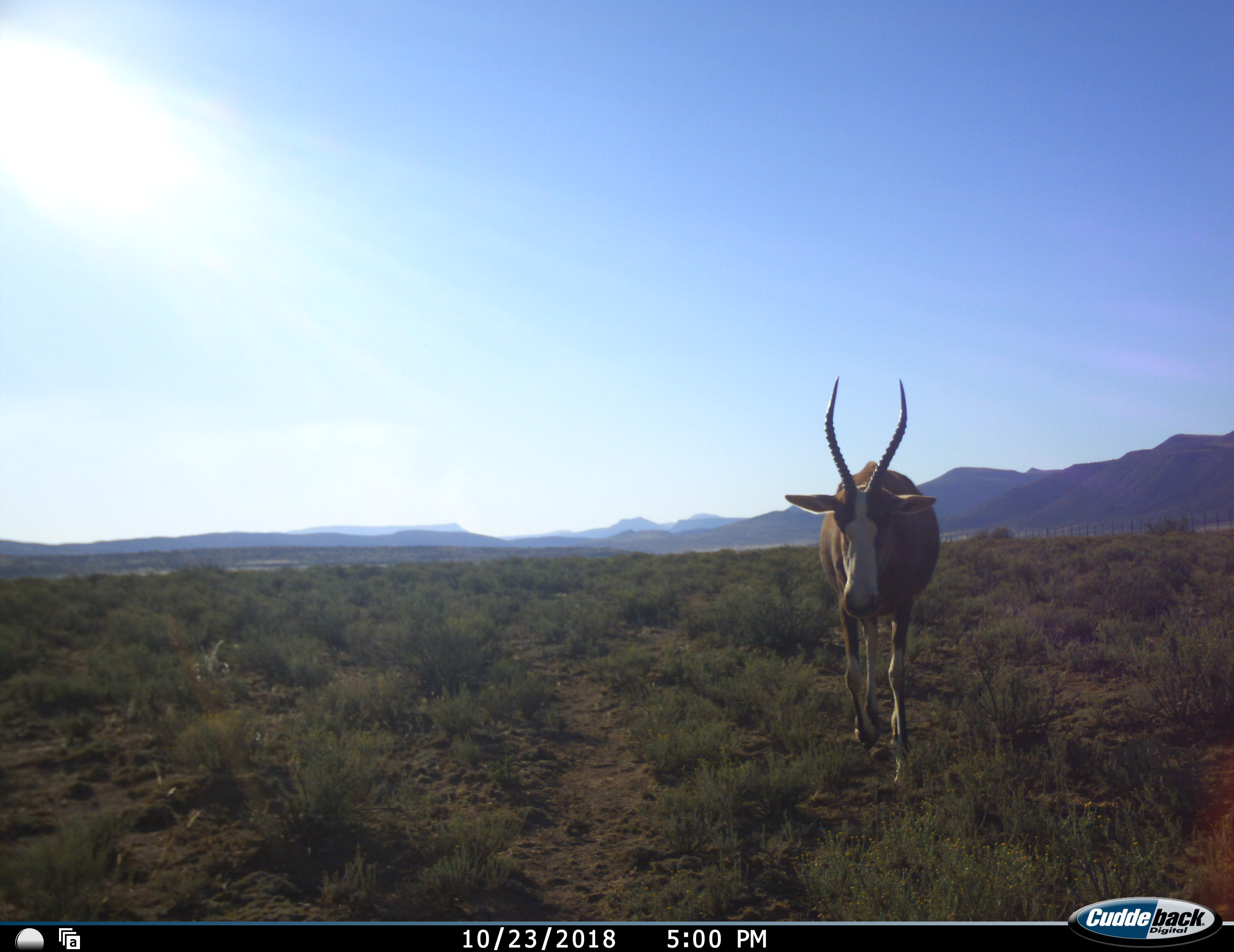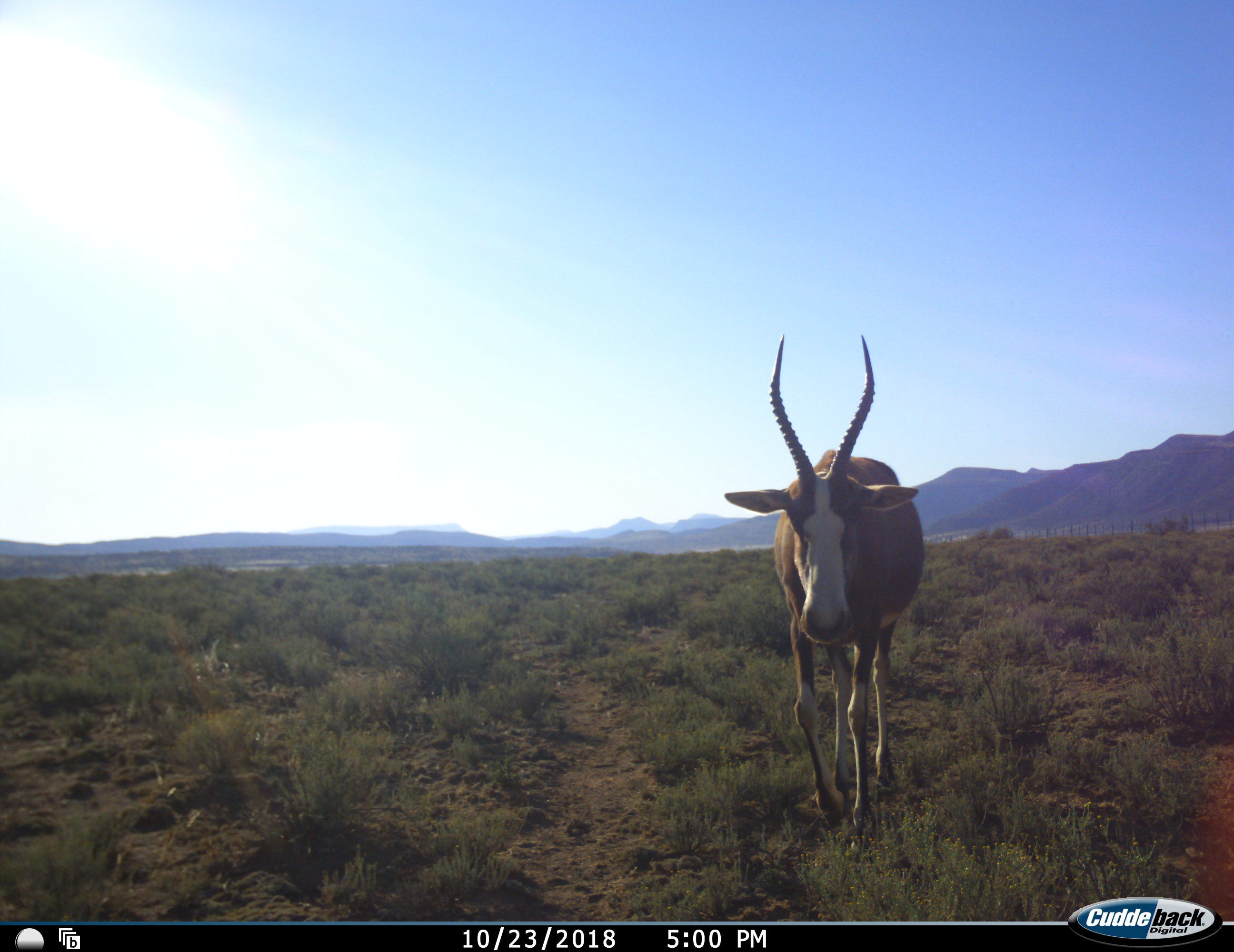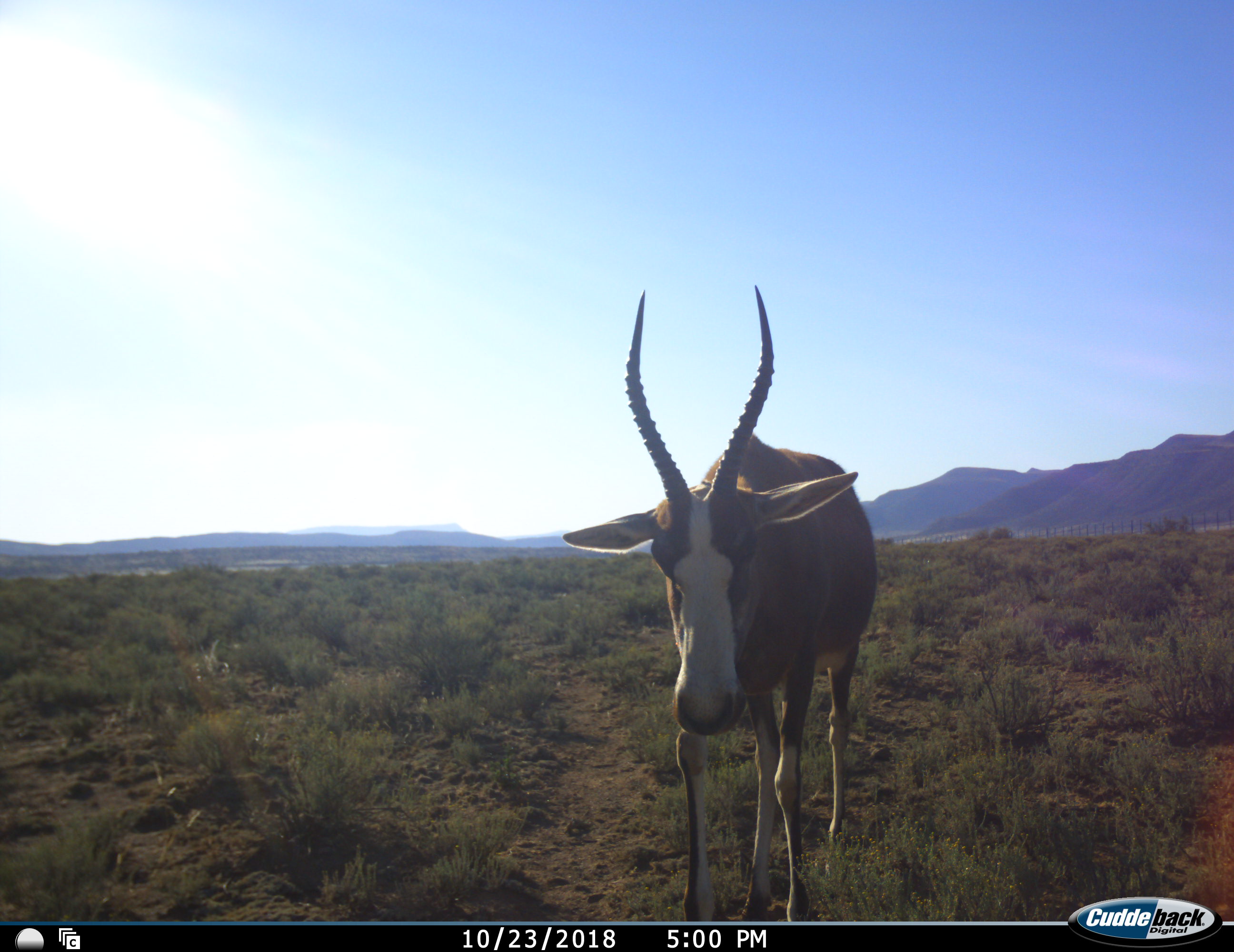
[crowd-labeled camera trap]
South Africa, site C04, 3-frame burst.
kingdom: Animalia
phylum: Chordata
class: Mammalia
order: Artiodactyla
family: Bovidae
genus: Damaliscus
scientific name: Damaliscus pygargus phillipsi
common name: blesbok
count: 1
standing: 10%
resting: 0%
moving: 90%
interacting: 0%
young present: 0%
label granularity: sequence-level